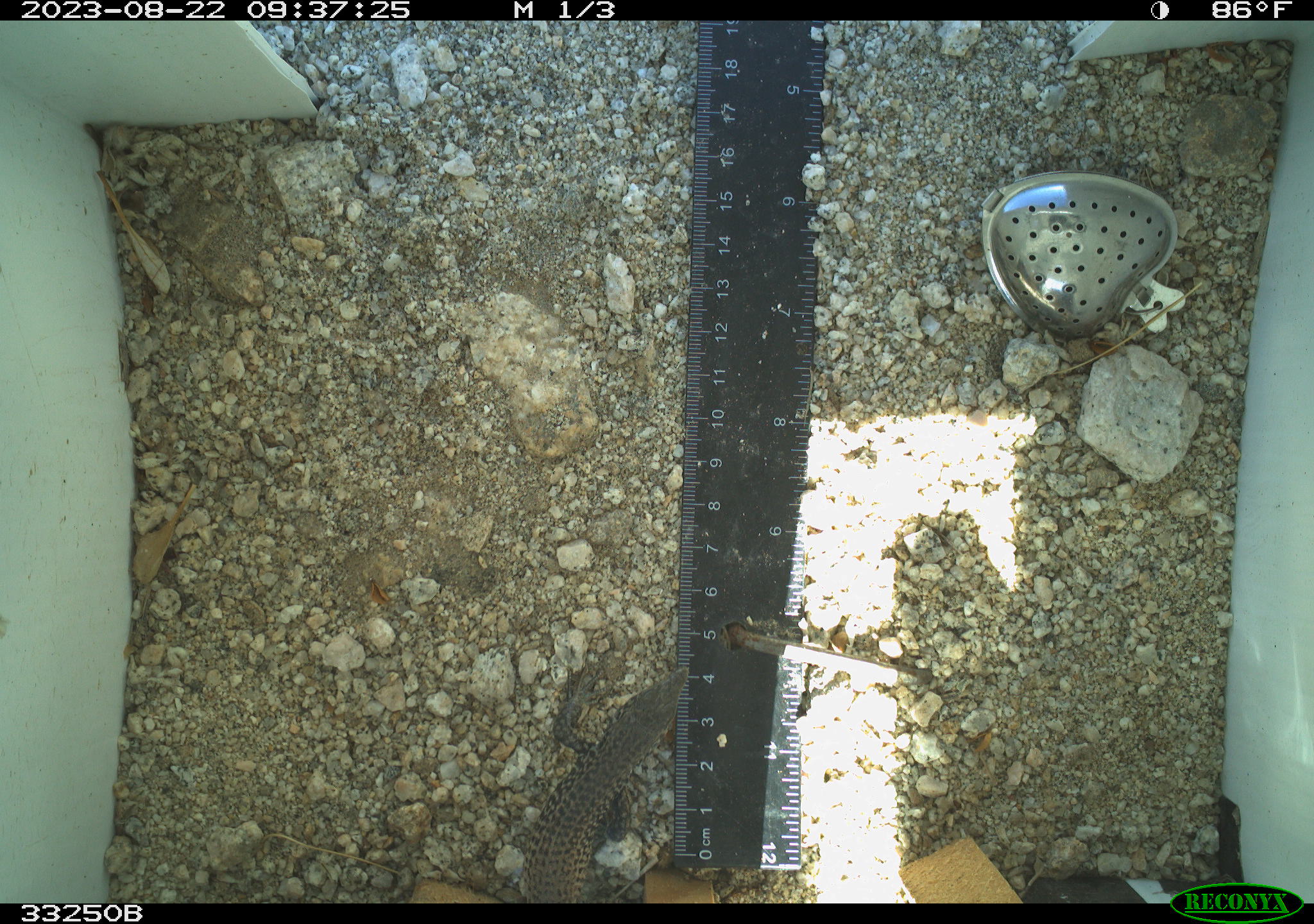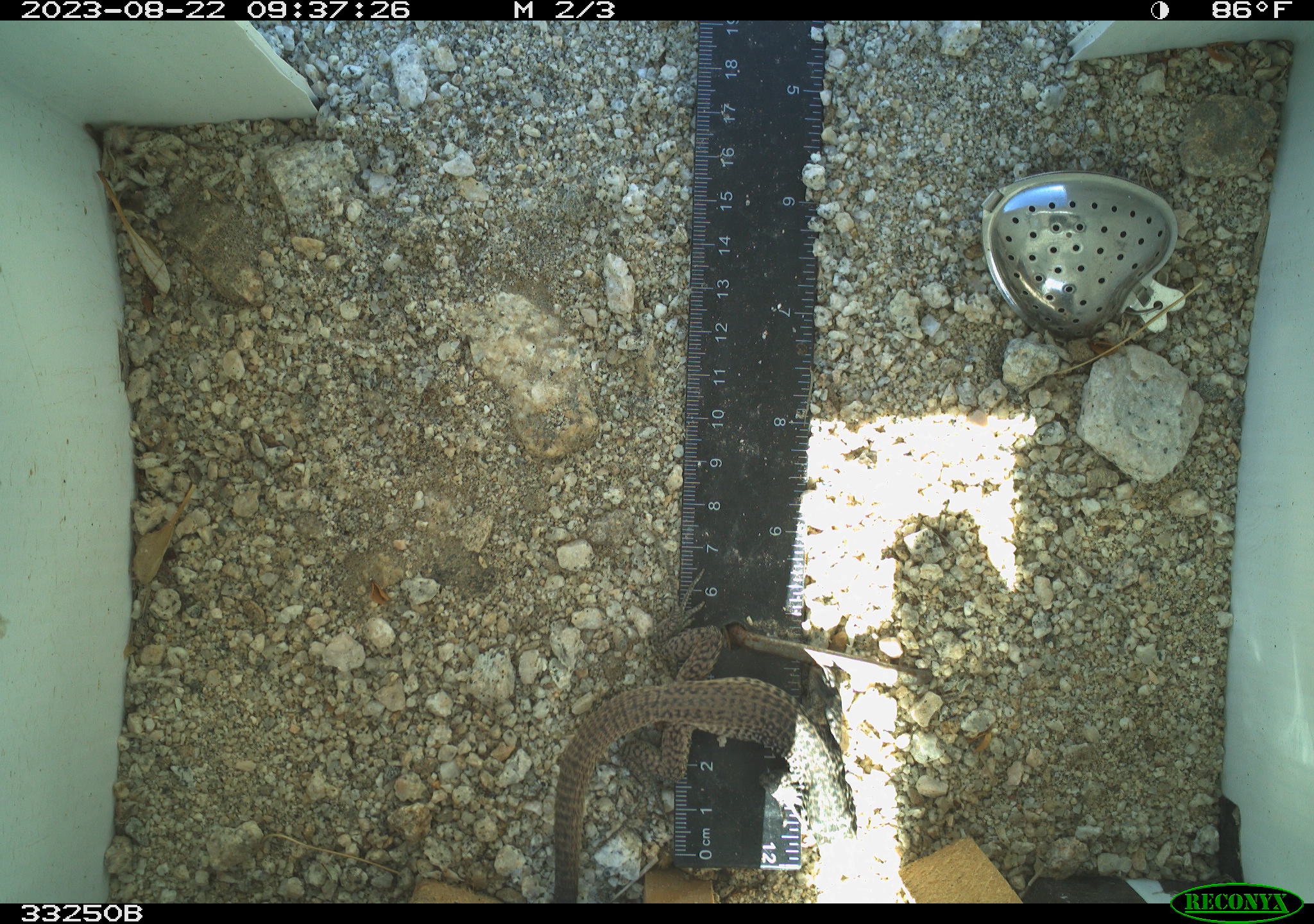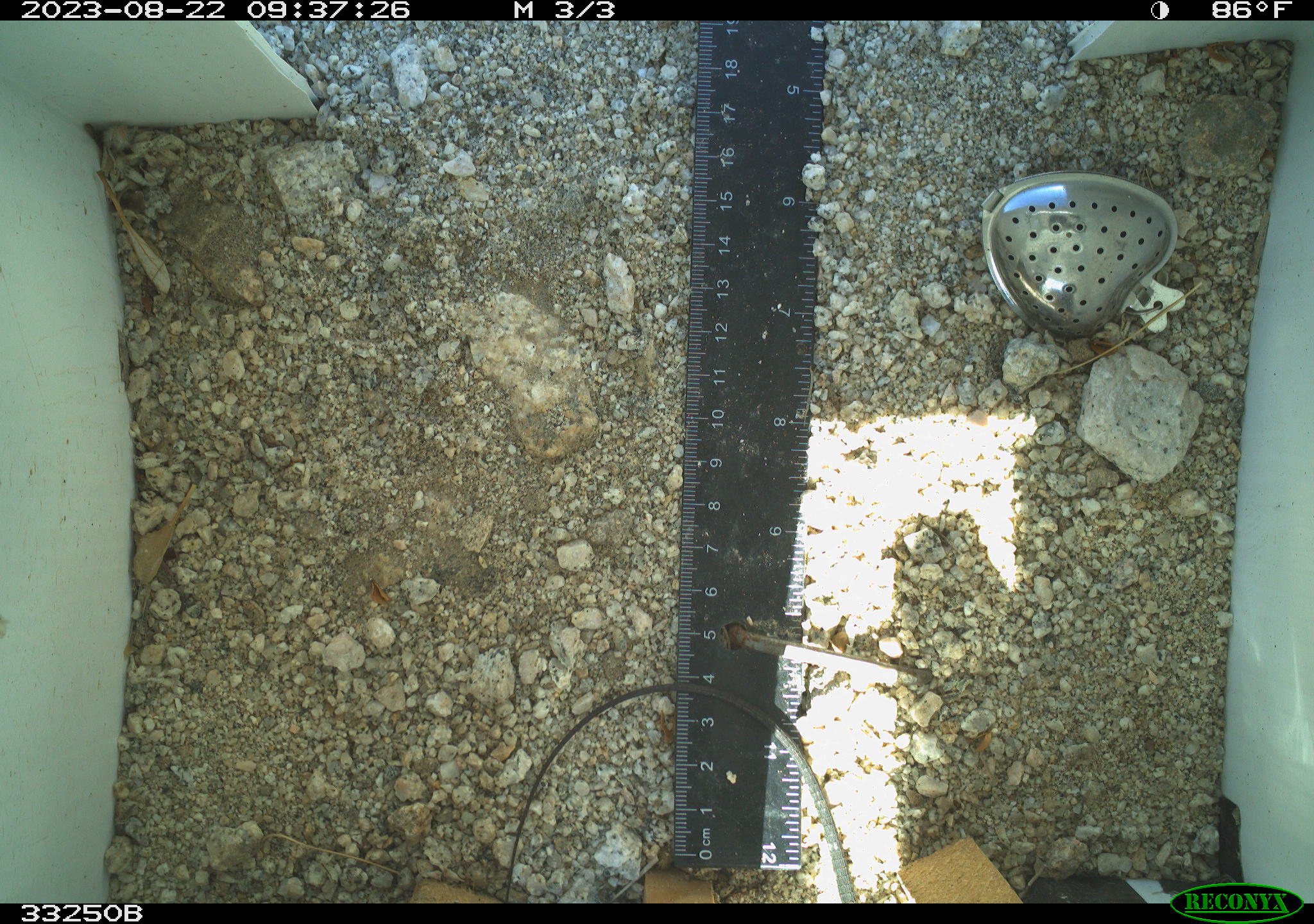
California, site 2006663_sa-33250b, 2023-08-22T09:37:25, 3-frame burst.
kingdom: Animalia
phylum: Chordata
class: Reptilia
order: Squamata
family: Teiidae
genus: Aspidoscelis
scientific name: Aspidoscelis tigris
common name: western whiptail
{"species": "western whiptail (Aspidoscelis tigris)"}